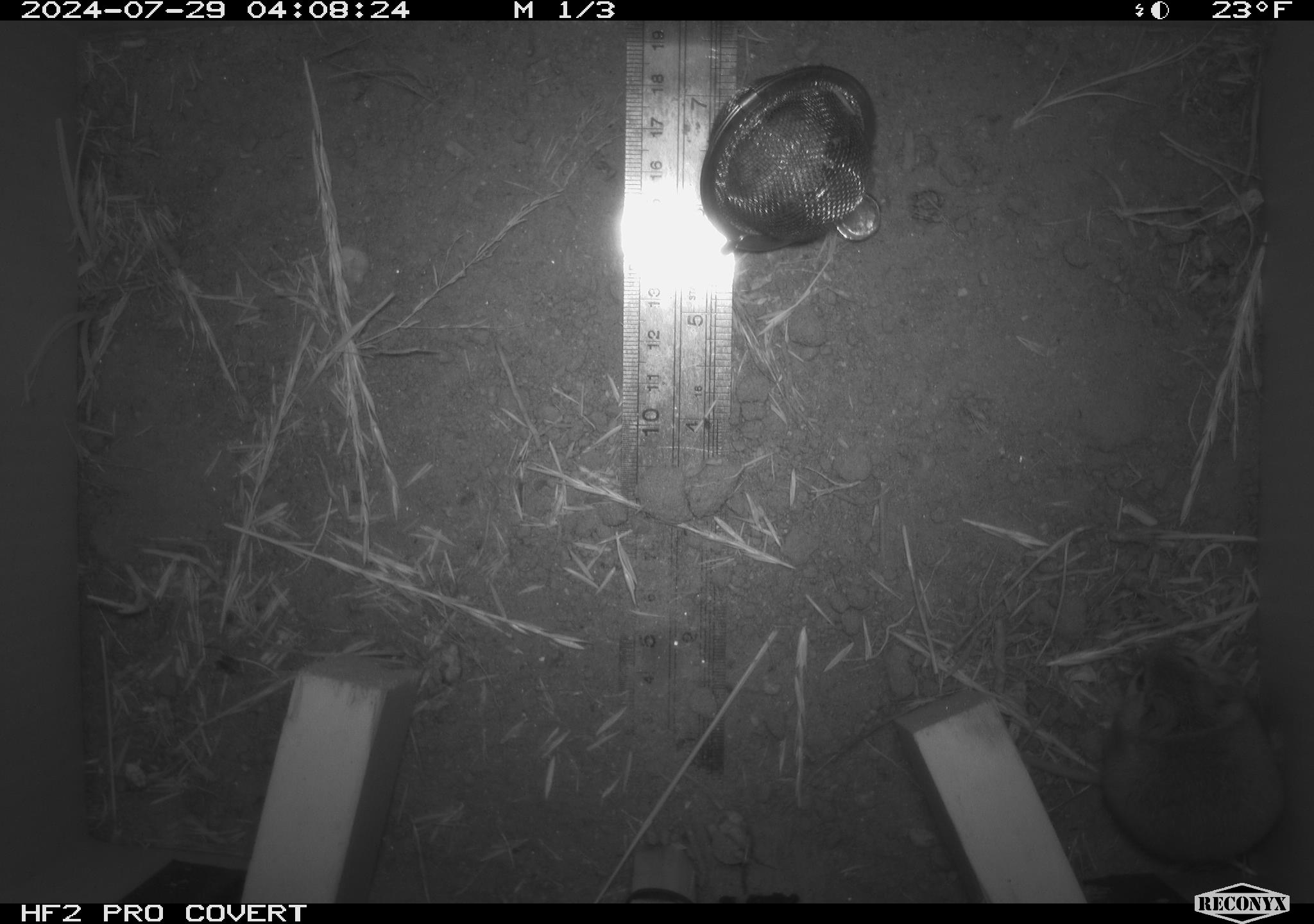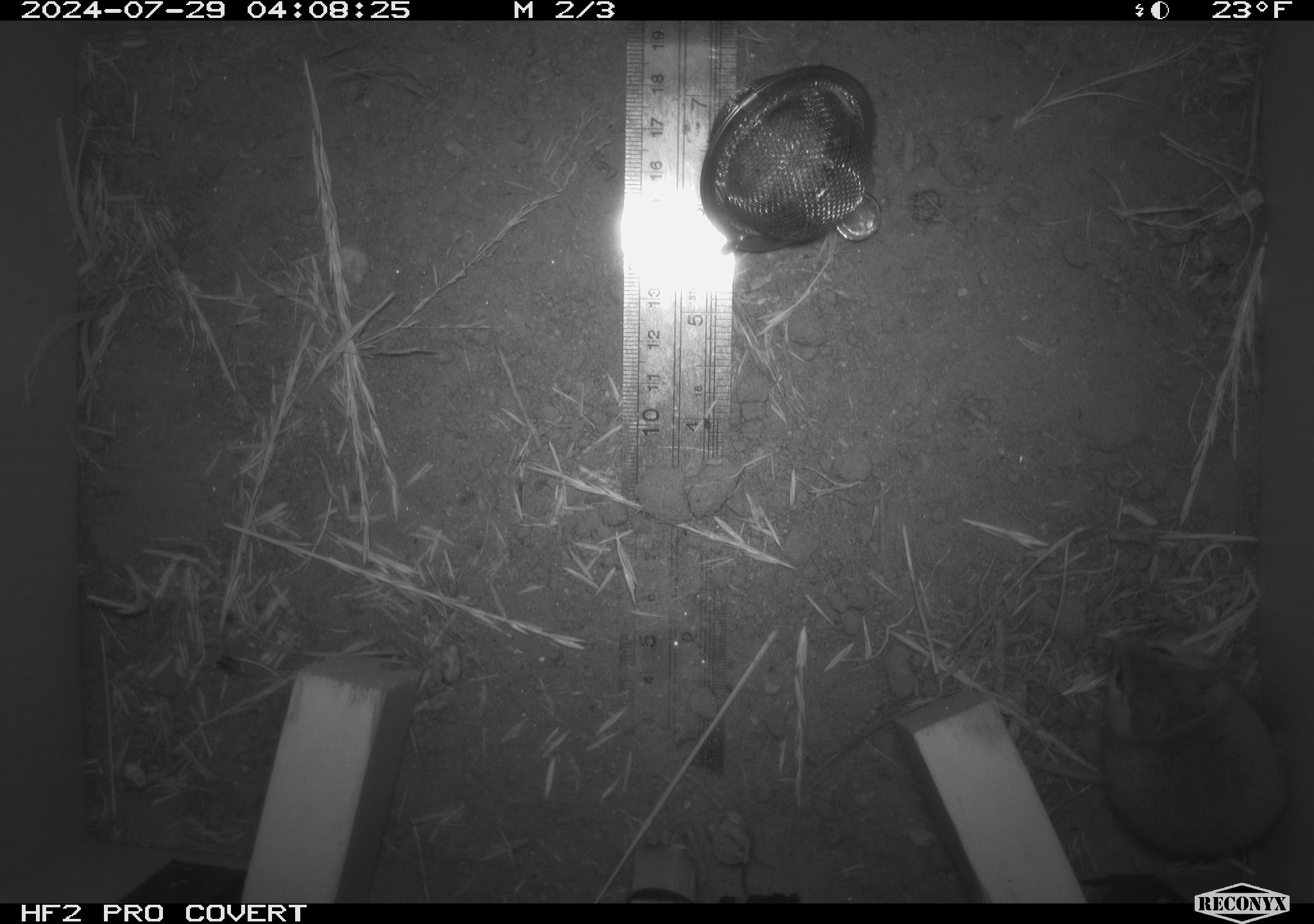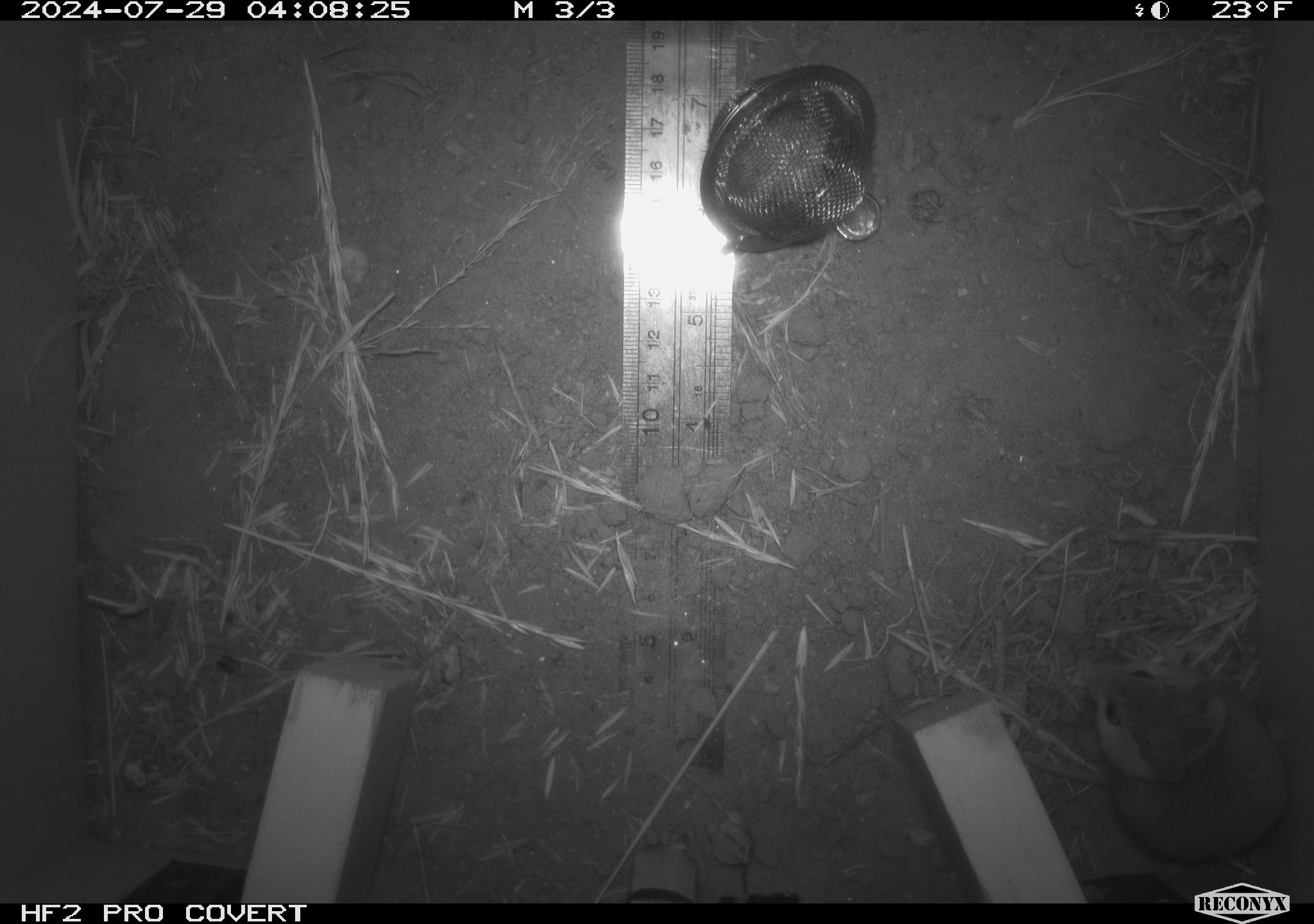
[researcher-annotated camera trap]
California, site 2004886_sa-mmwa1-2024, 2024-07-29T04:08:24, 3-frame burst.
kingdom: Animalia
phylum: Chordata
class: Mammalia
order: Rodentia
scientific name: Rodentia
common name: mouse species